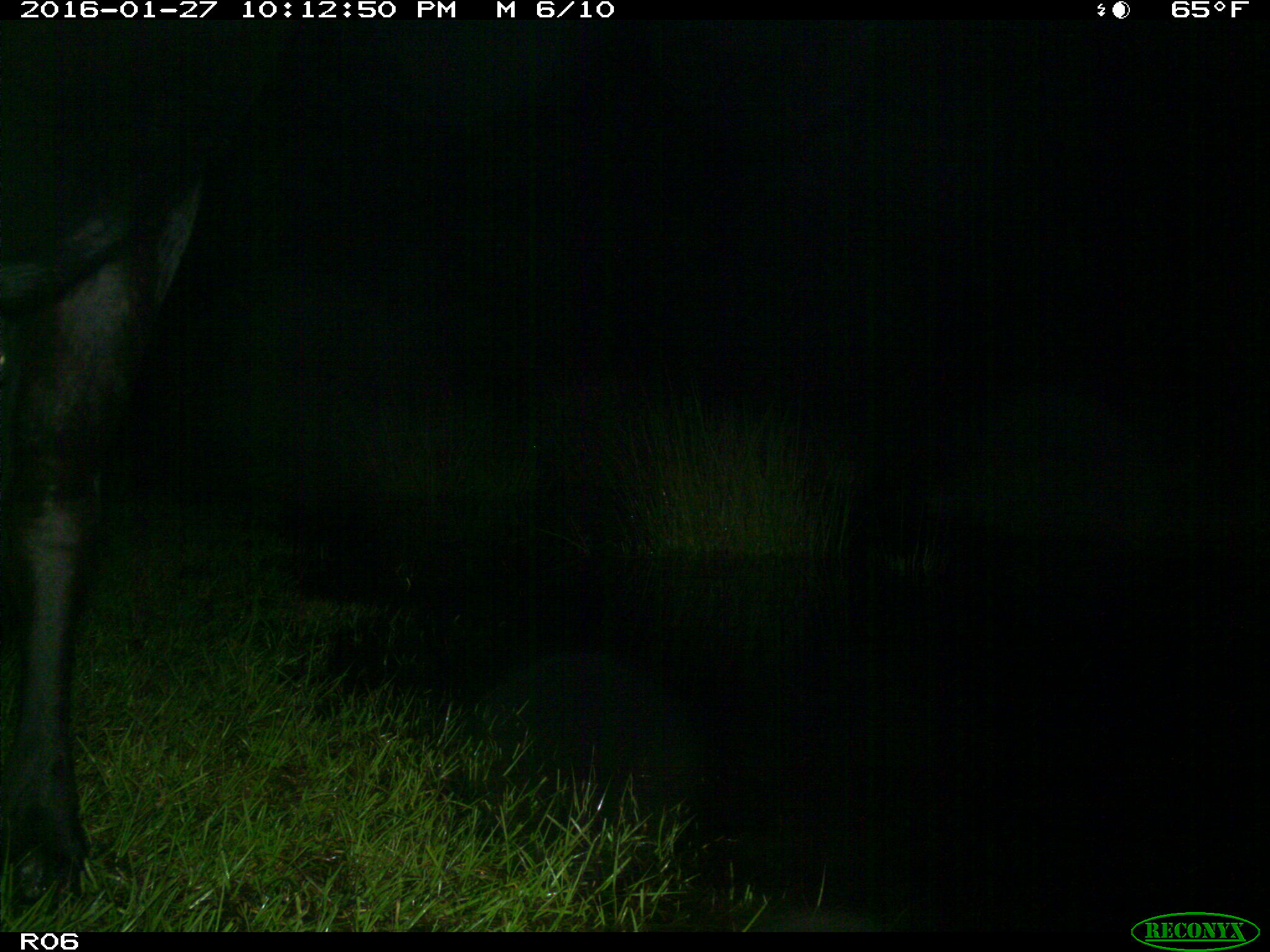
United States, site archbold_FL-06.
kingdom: Animalia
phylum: Chordata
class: Mammalia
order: Artiodactyla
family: Bovidae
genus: Bos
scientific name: Bos taurus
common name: domestic cow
Bos taurus (domestic cow).